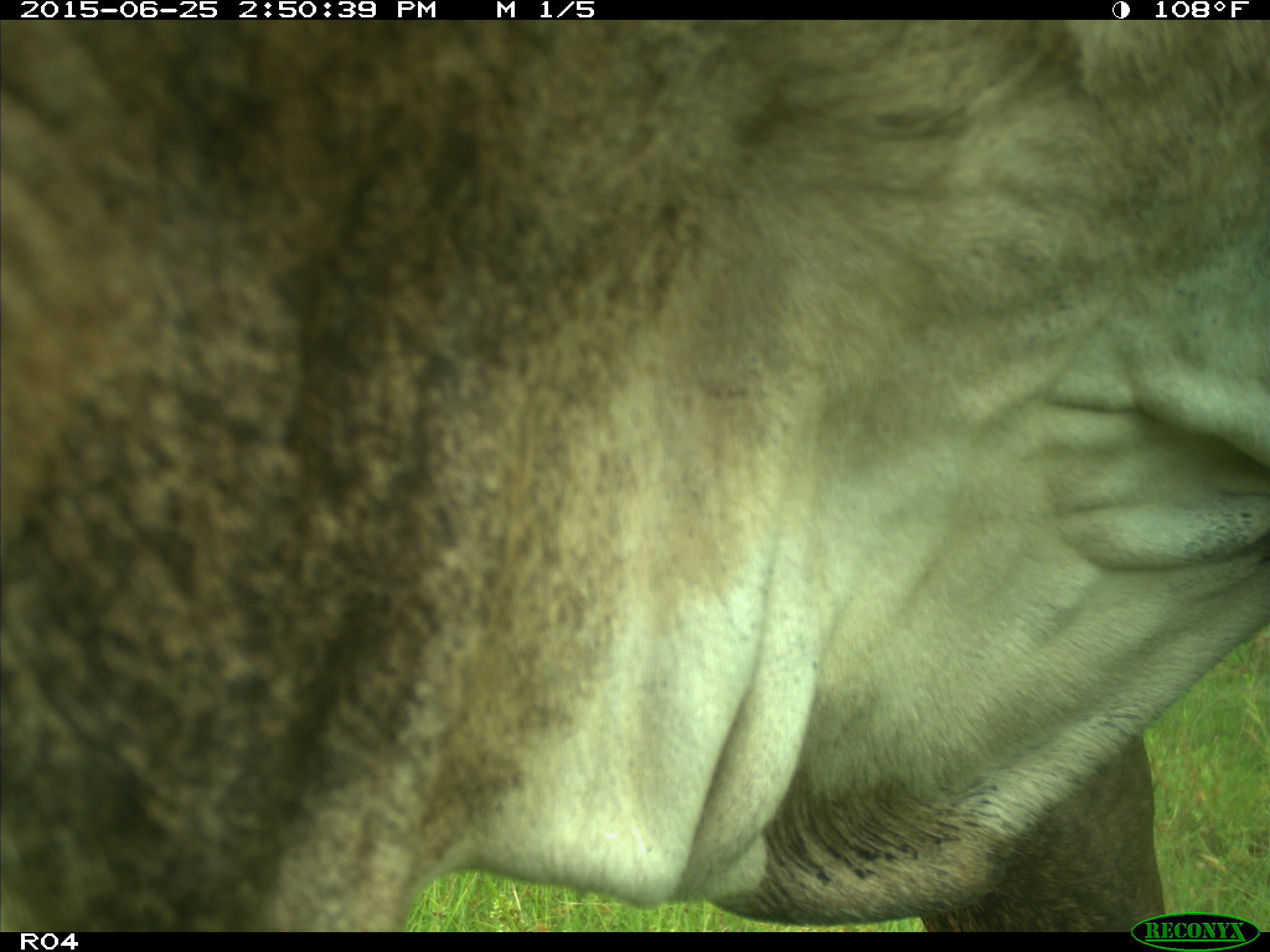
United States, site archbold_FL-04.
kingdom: Animalia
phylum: Chordata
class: Mammalia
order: Artiodactyla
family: Bovidae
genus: Bos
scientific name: Bos taurus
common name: domestic cow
Bos taurus (domestic cow).